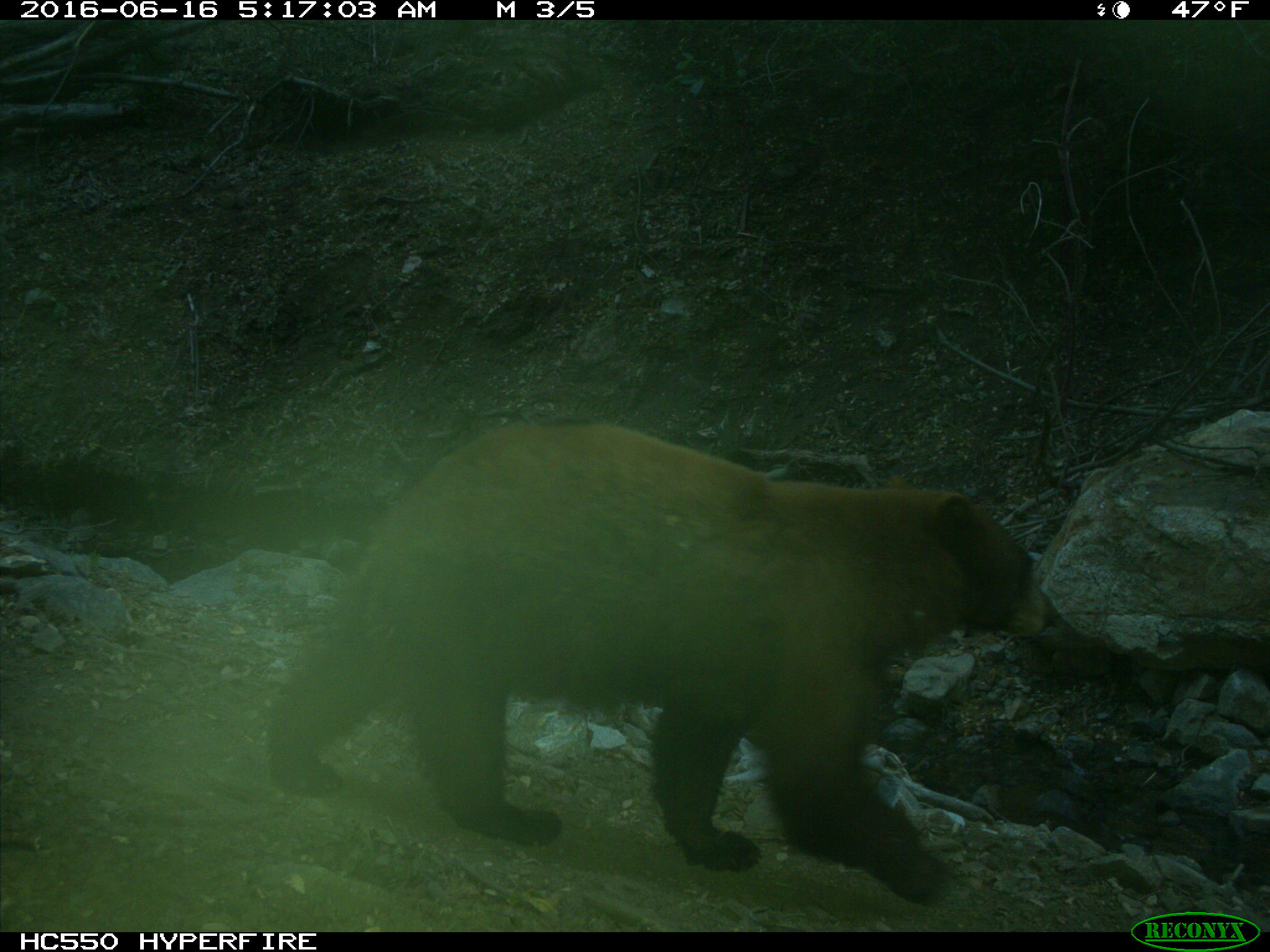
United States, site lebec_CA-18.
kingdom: Animalia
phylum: Chordata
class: Mammalia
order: Carnivora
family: Ursidae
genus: Ursus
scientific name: Ursus americanus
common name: american black bear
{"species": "Ursus americanus (american black bear)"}